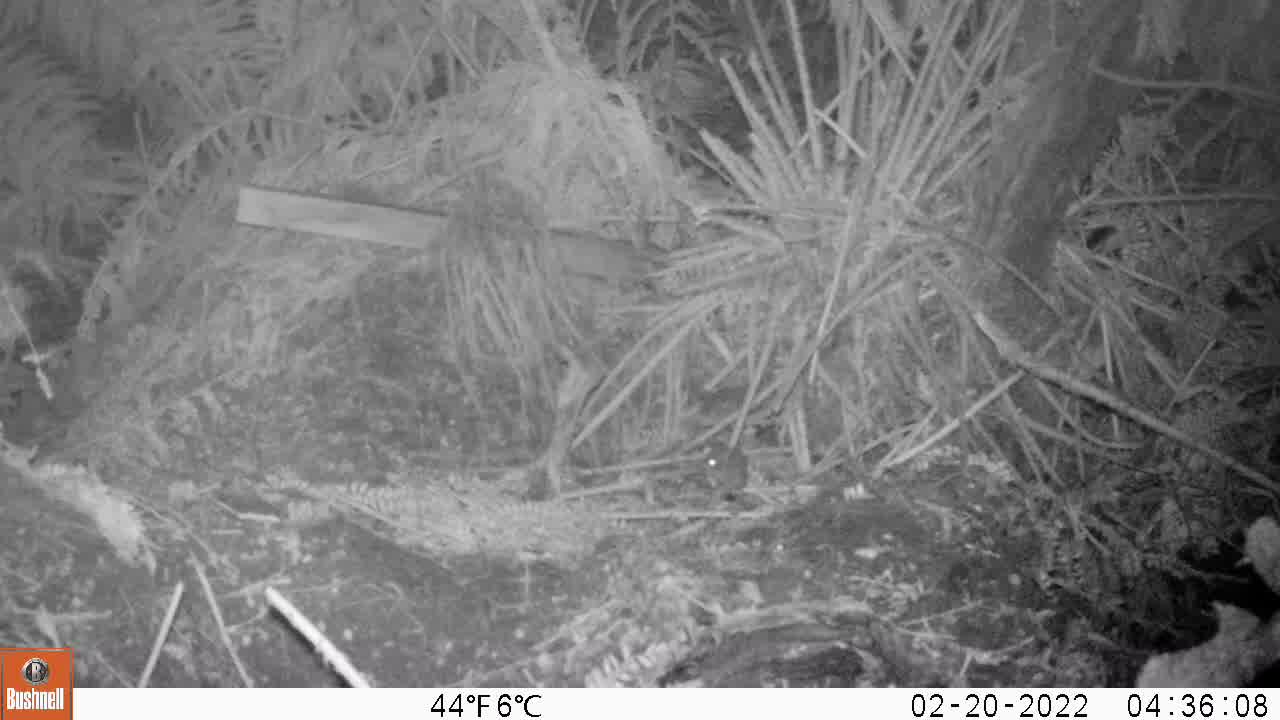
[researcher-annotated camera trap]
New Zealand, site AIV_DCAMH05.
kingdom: Animalia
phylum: Chordata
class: Mammalia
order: Rodentia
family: Muridae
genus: Mus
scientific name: Mus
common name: mouse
Mouse (Mus).